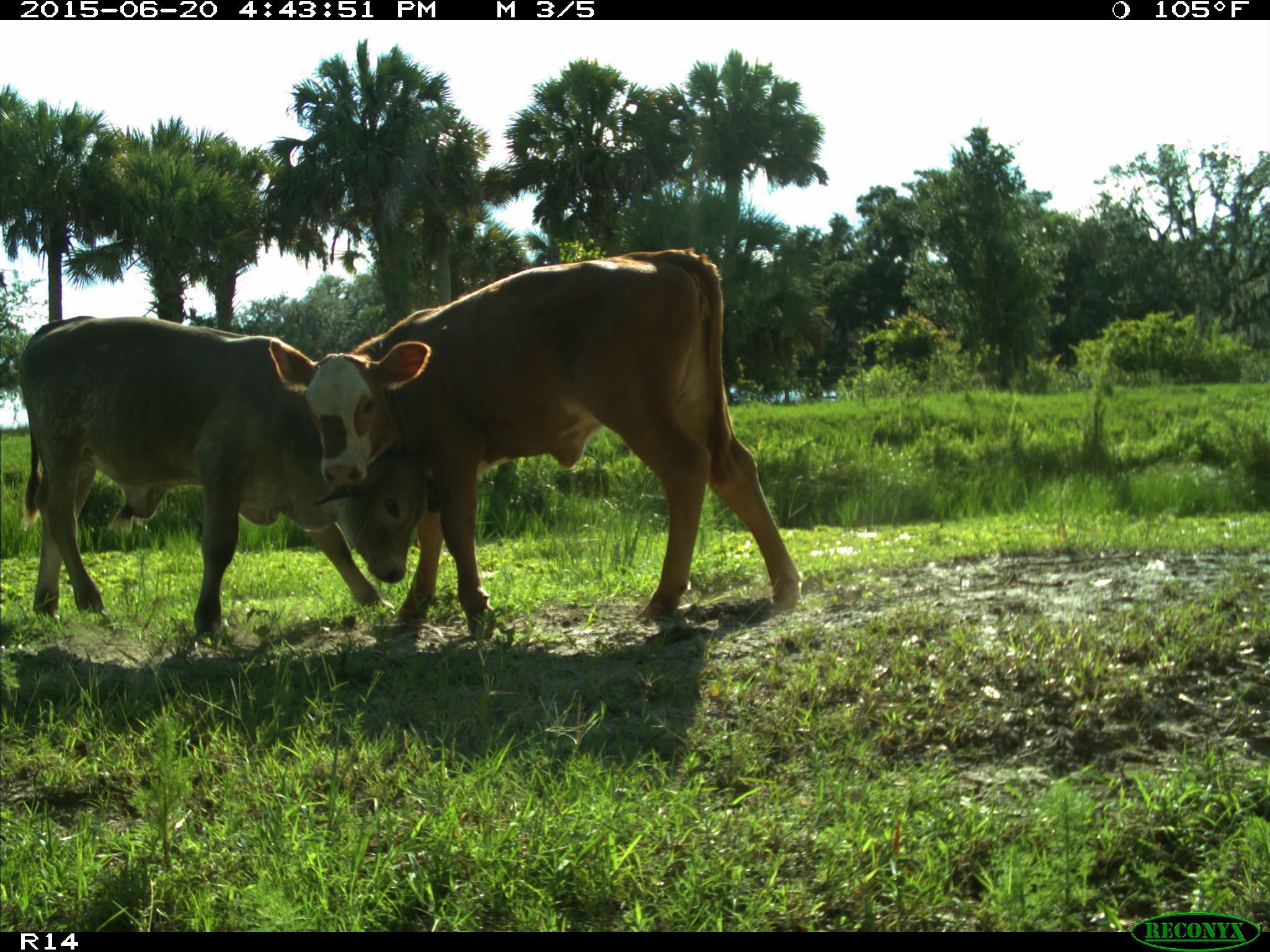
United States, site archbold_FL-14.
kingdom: Animalia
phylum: Chordata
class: Mammalia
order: Artiodactyla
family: Bovidae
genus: Bos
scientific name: Bos taurus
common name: domestic cow